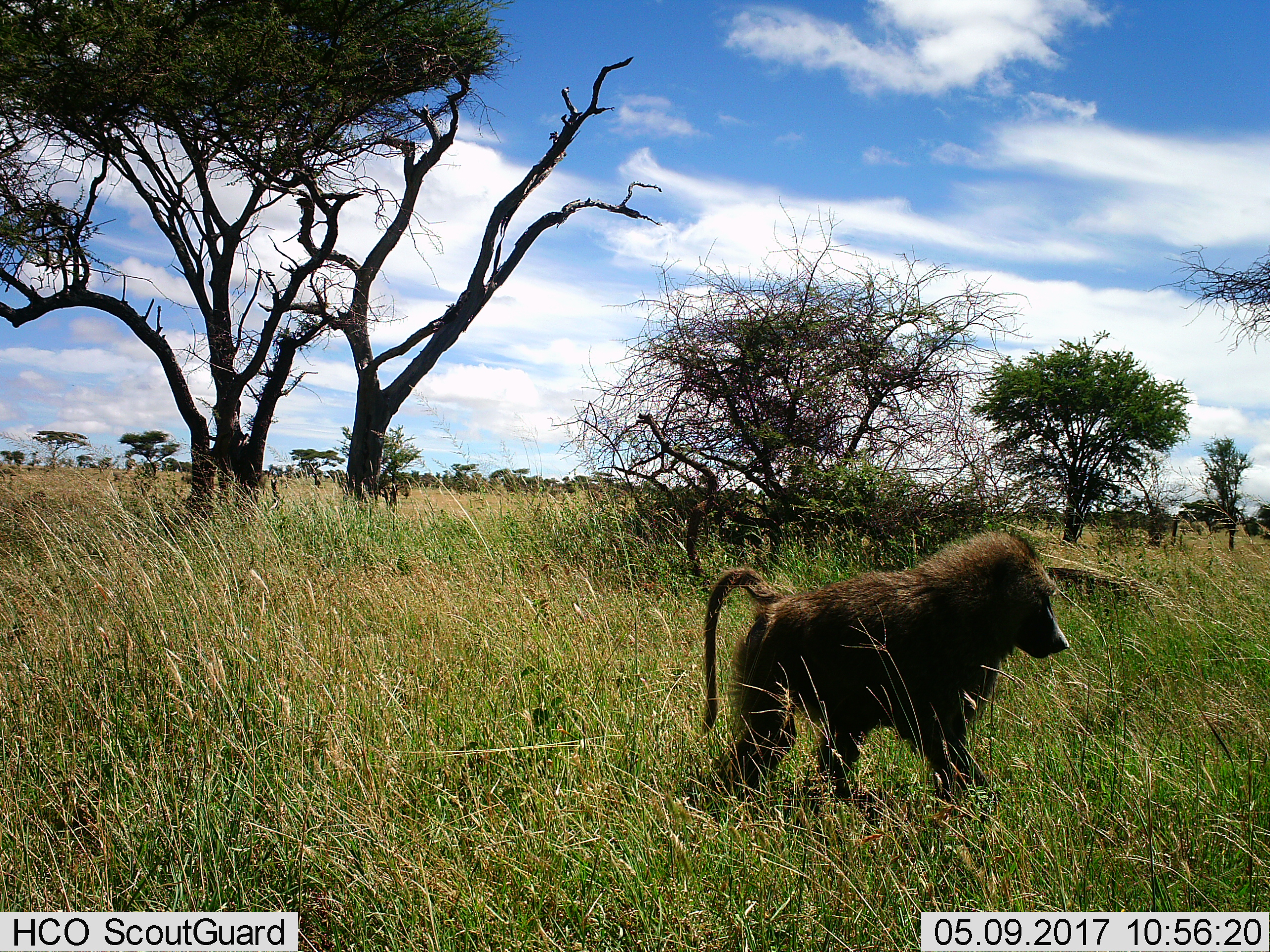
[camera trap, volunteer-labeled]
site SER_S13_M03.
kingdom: Animalia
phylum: Chordata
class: Mammalia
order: Primates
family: Cercopithecidae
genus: Papio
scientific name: Papio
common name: baboon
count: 1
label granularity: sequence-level